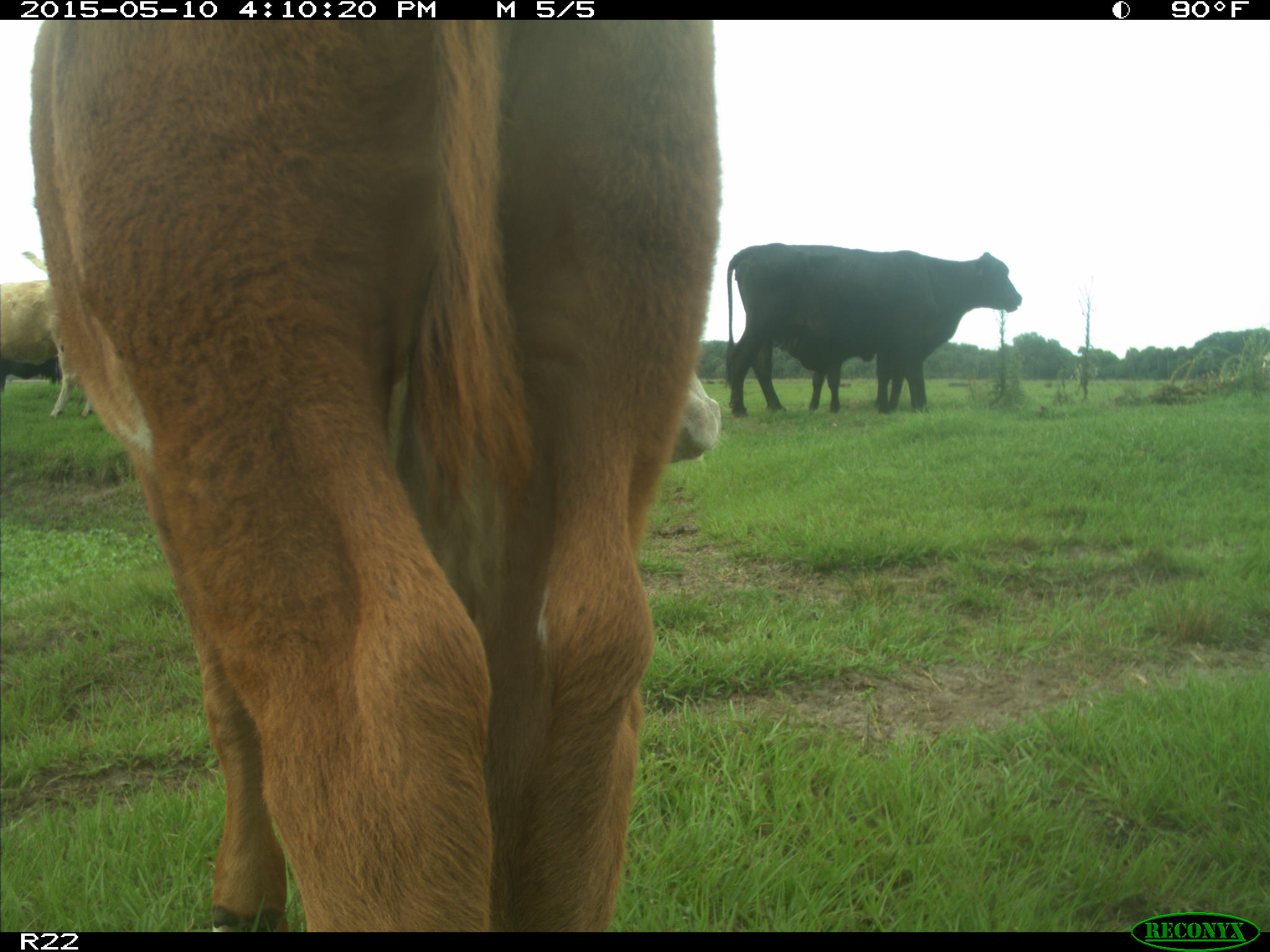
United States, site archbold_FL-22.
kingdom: Animalia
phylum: Chordata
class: Mammalia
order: Artiodactyla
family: Bovidae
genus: Bos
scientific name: Bos taurus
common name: domestic cow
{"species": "Bos taurus (domestic cow)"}